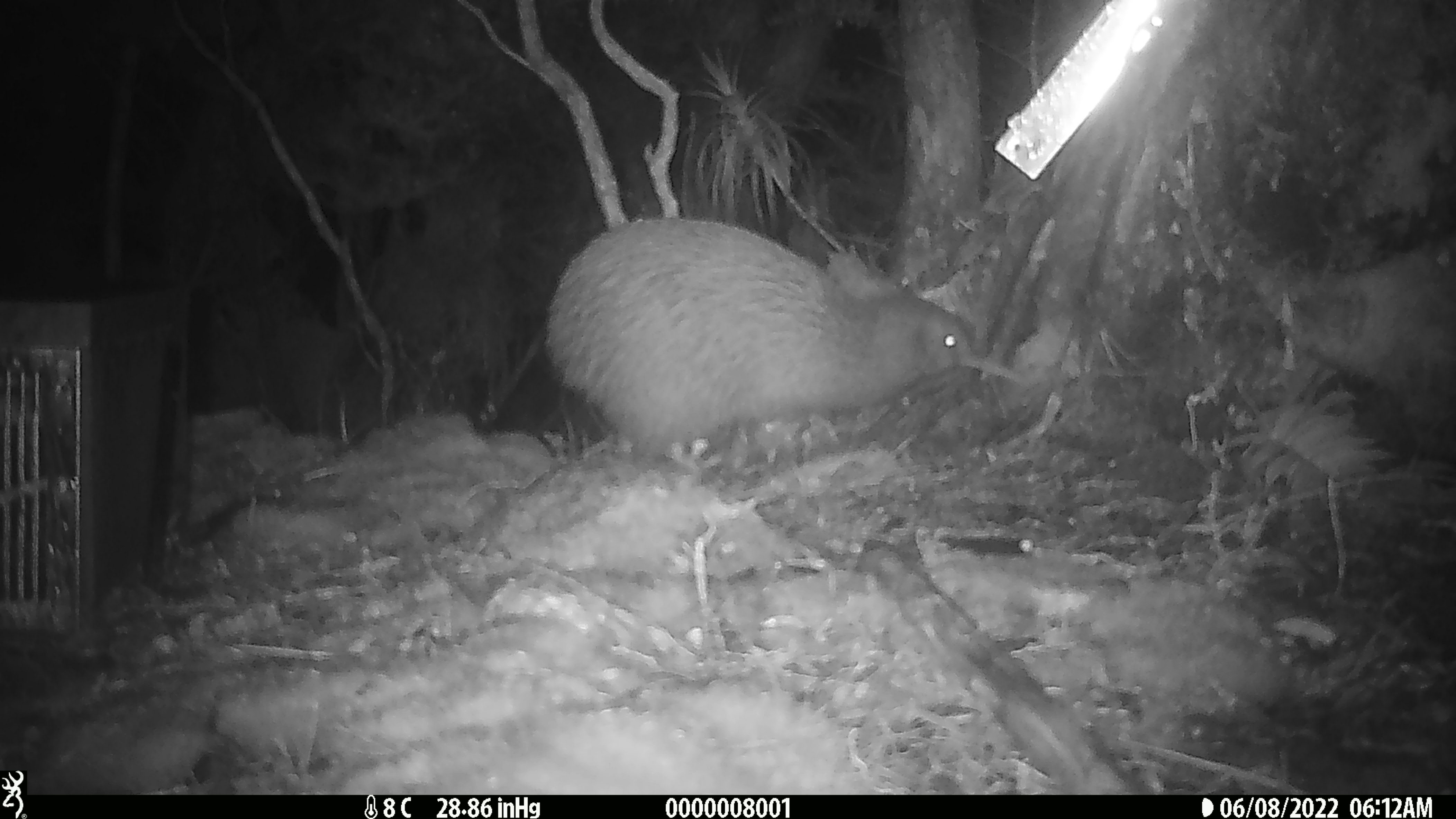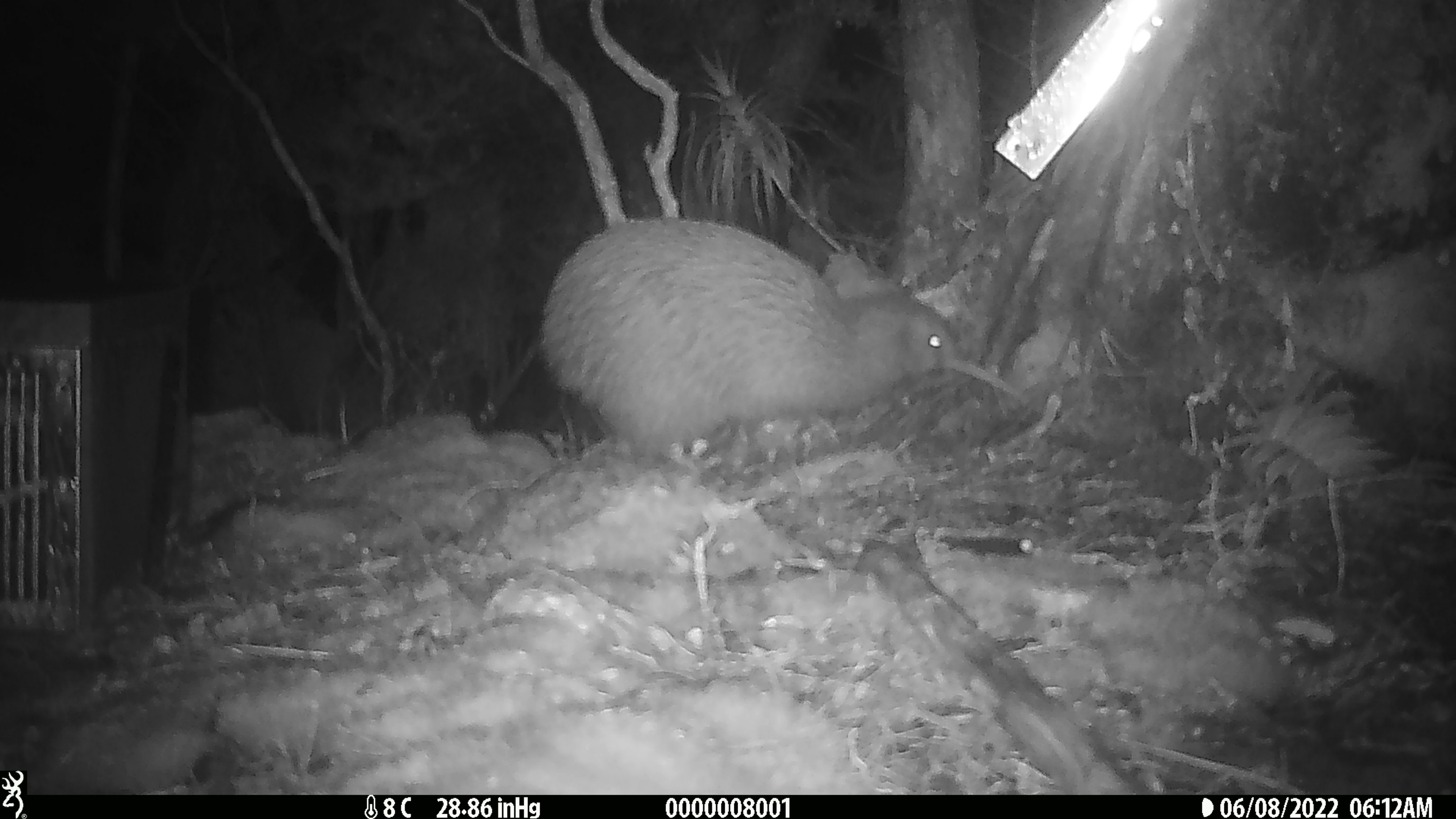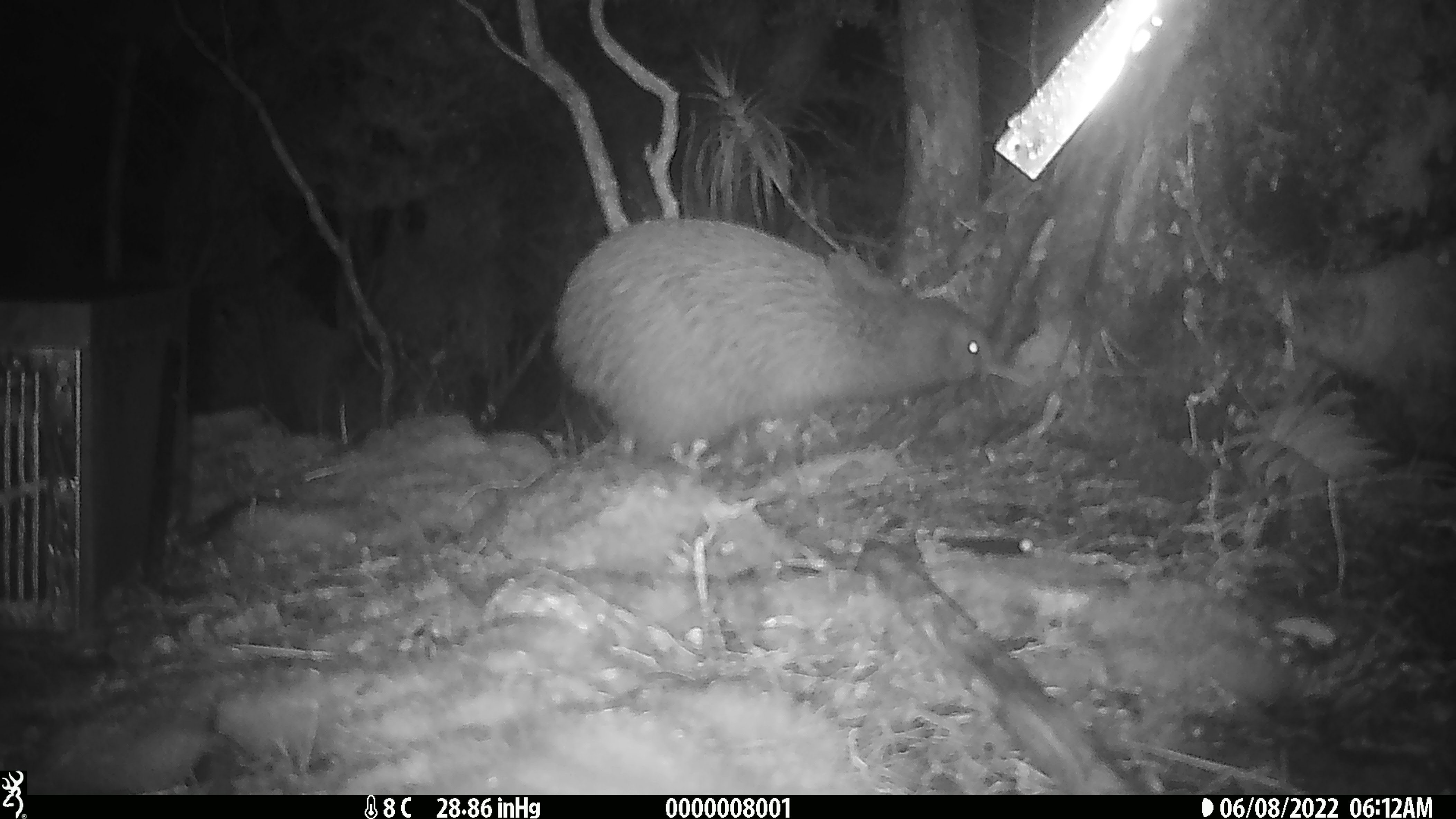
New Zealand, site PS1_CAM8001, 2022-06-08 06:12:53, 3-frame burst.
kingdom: Animalia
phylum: Chordata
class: Aves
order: Apterygiformes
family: Apterygidae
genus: Apteryx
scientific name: Apteryx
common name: kiwi